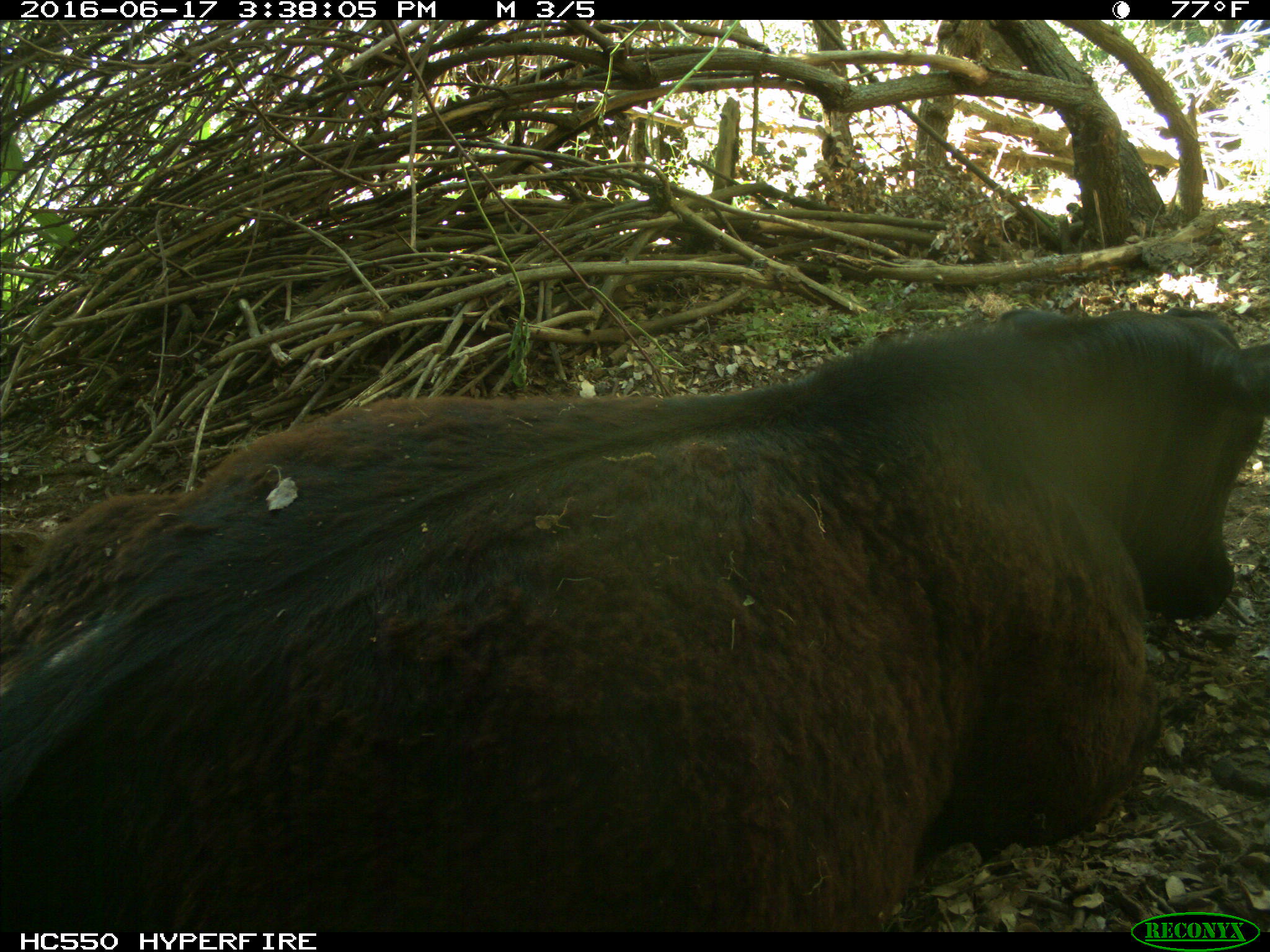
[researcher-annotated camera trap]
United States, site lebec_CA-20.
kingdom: Animalia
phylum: Chordata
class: Mammalia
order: Artiodactyla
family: Bovidae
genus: Bos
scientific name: Bos taurus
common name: domestic cow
Bos taurus (domestic cow).